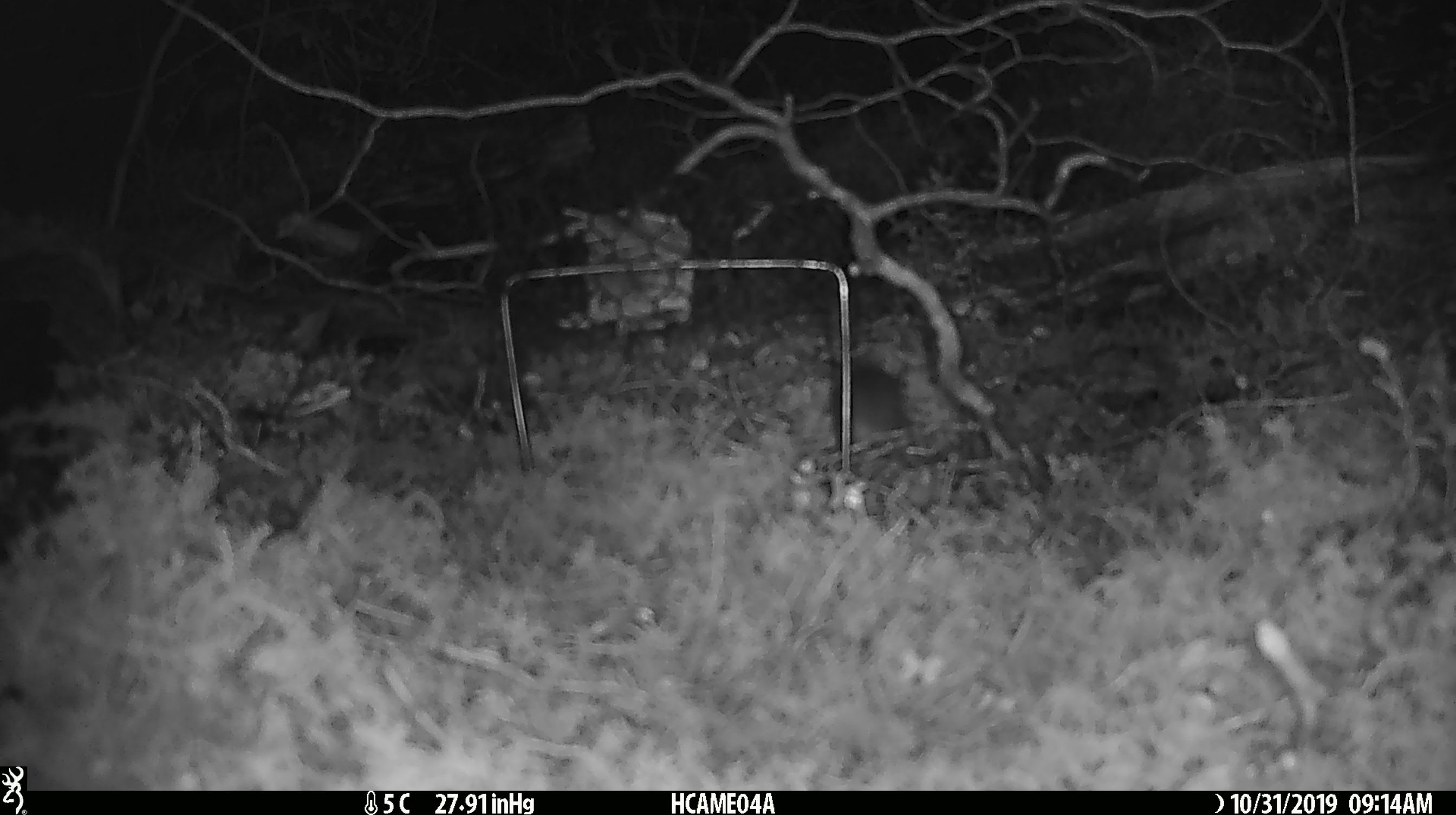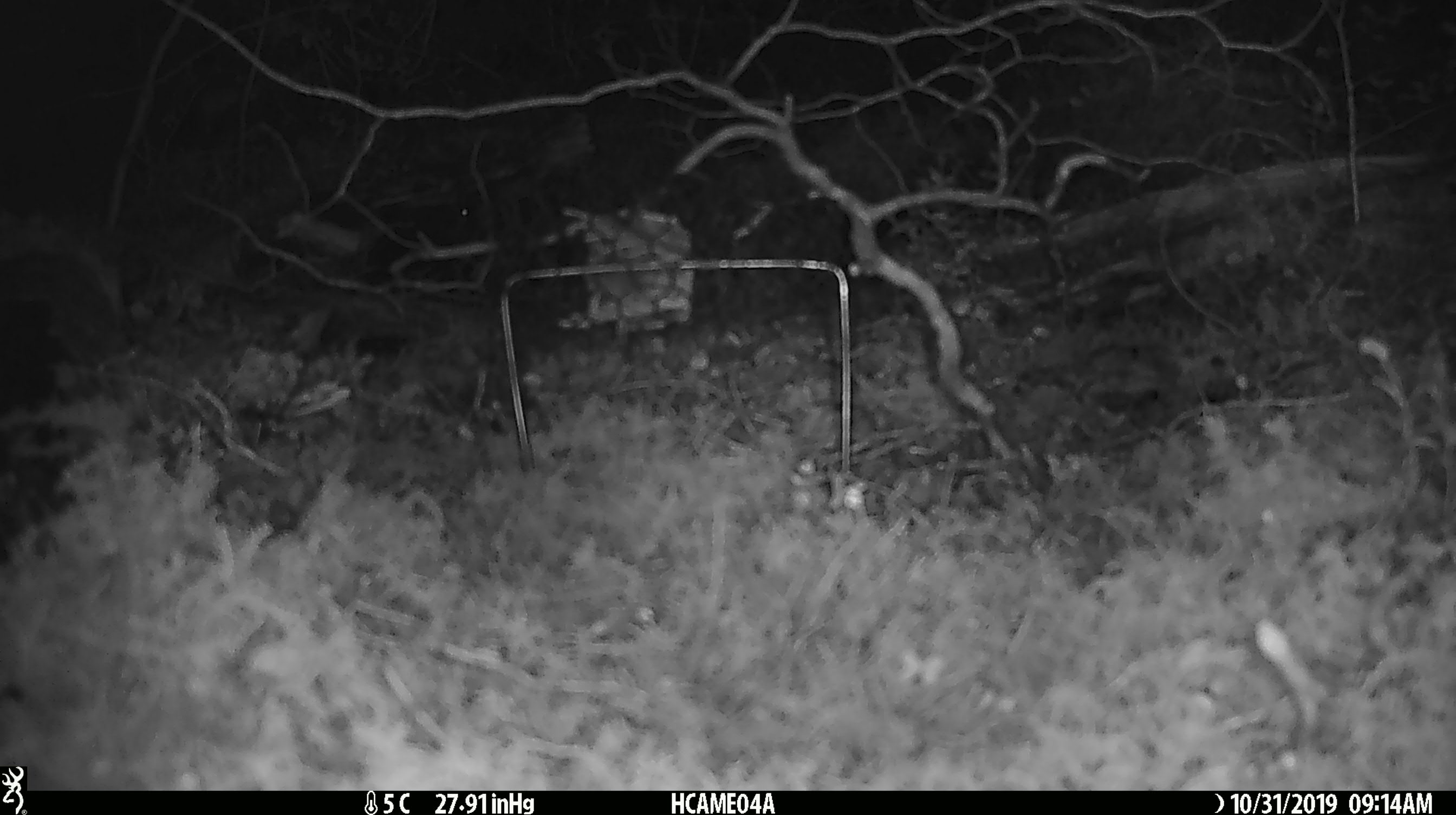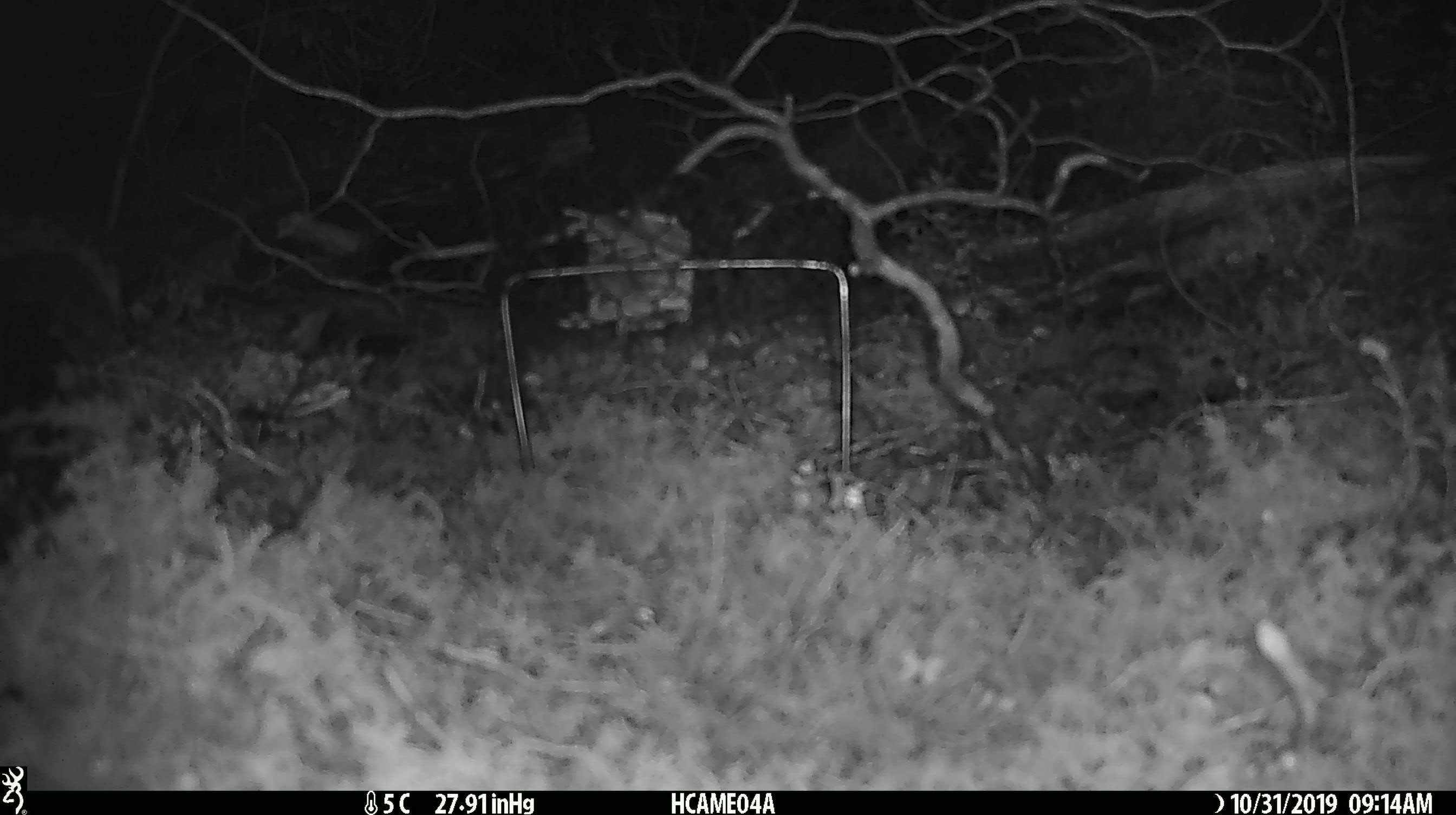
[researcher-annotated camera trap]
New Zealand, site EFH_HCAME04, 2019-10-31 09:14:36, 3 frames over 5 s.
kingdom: Animalia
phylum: Chordata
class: Mammalia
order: Rodentia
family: Muridae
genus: Mus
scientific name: Mus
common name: mouse